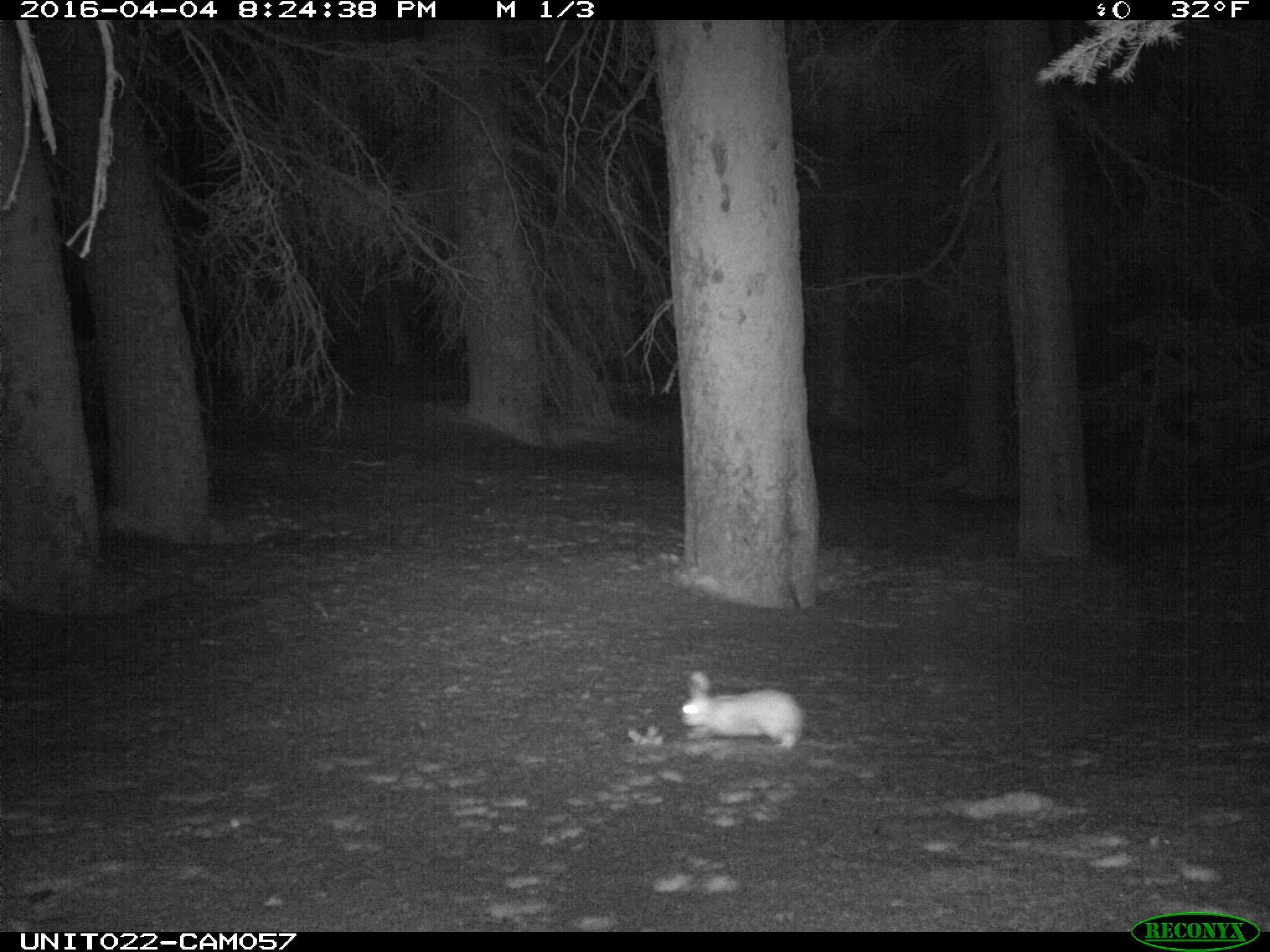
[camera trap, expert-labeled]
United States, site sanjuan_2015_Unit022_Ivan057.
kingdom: Animalia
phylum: Chordata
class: Mammalia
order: Lagomorpha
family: Leporidae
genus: Lepus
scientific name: Lepus americanus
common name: snowshoe hare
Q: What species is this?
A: Lepus americanus (snowshoe hare).